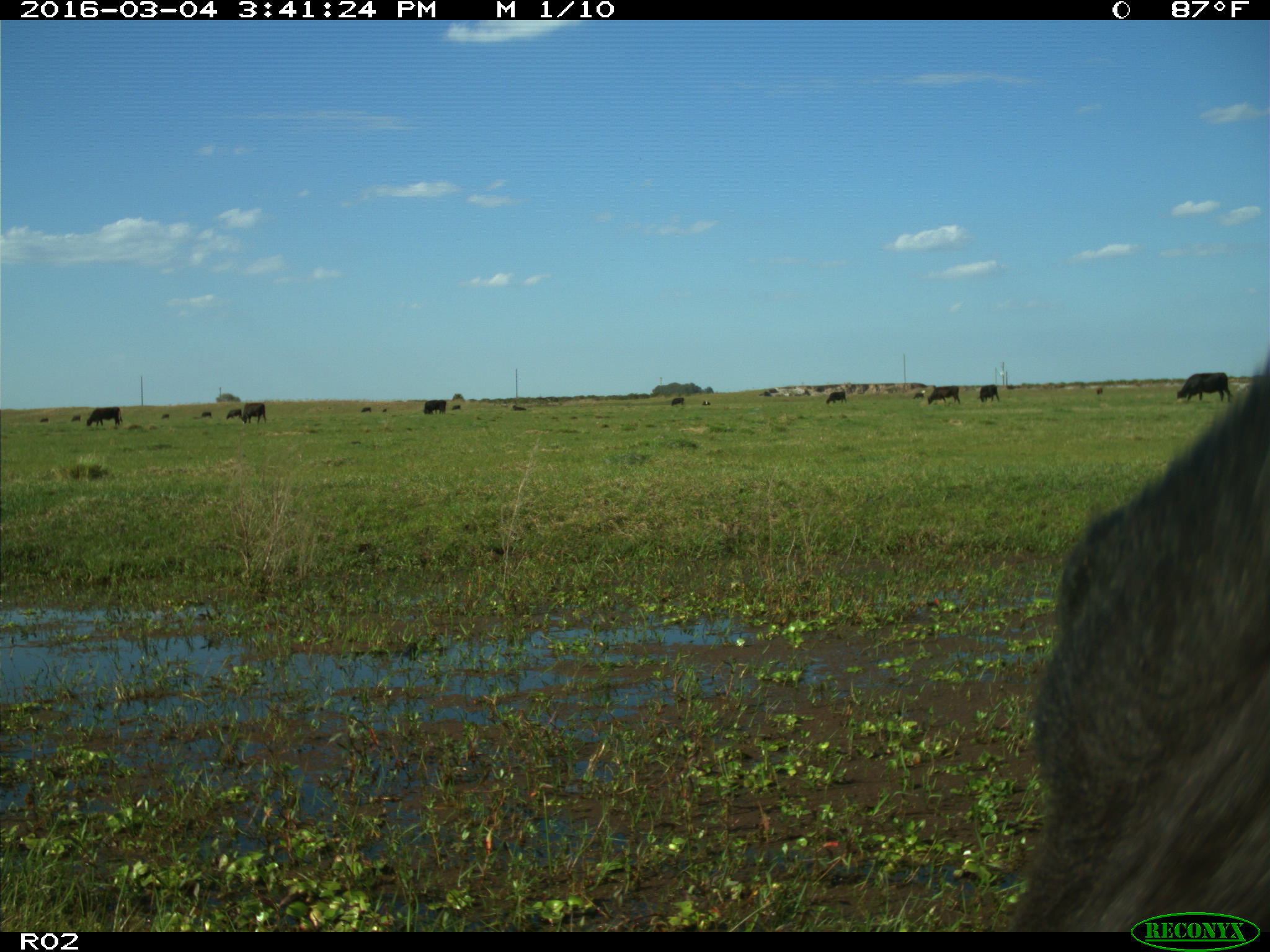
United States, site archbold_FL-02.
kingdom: Animalia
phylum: Chordata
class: Mammalia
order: Artiodactyla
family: Bovidae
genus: Bos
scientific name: Bos taurus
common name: domestic cow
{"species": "Bos taurus (domestic cow)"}